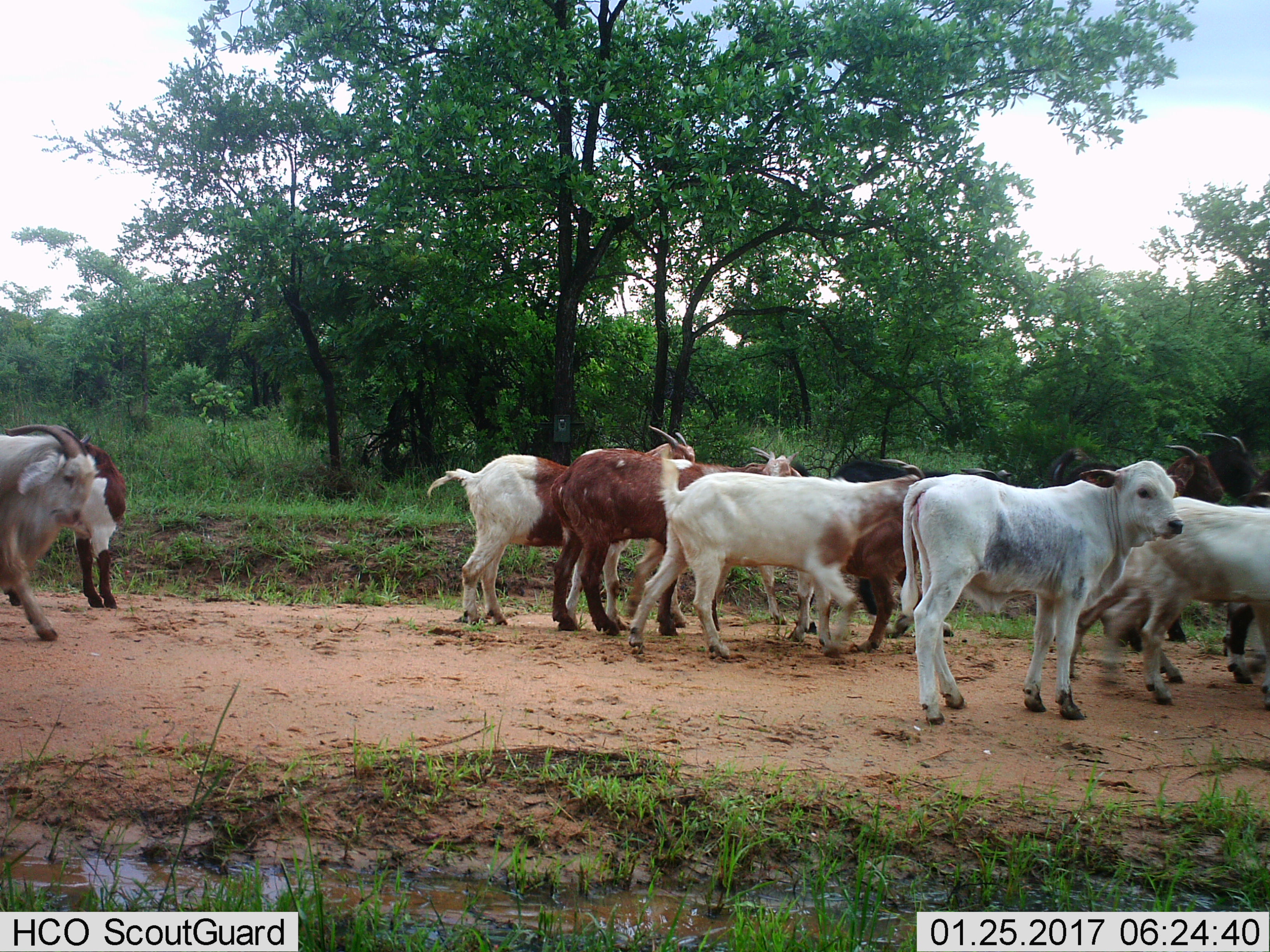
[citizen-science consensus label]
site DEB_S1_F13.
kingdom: Animalia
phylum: Chordata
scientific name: Vertebrata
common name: domestic animal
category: domesticanimal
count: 11-50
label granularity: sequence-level